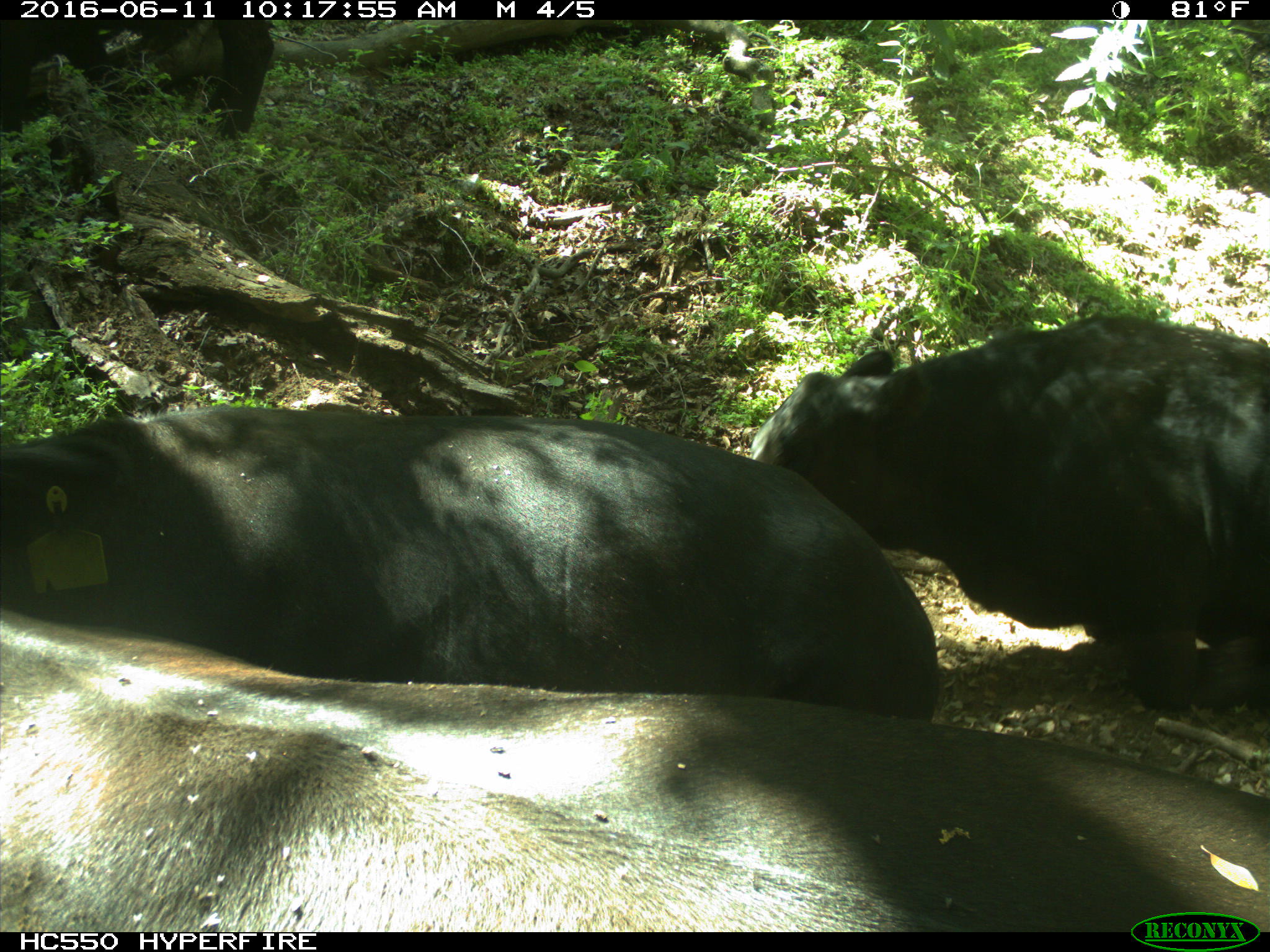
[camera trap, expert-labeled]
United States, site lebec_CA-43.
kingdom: Animalia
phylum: Chordata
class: Mammalia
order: Artiodactyla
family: Bovidae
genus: Bos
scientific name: Bos taurus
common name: domestic cow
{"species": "Bos taurus (domestic cow)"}